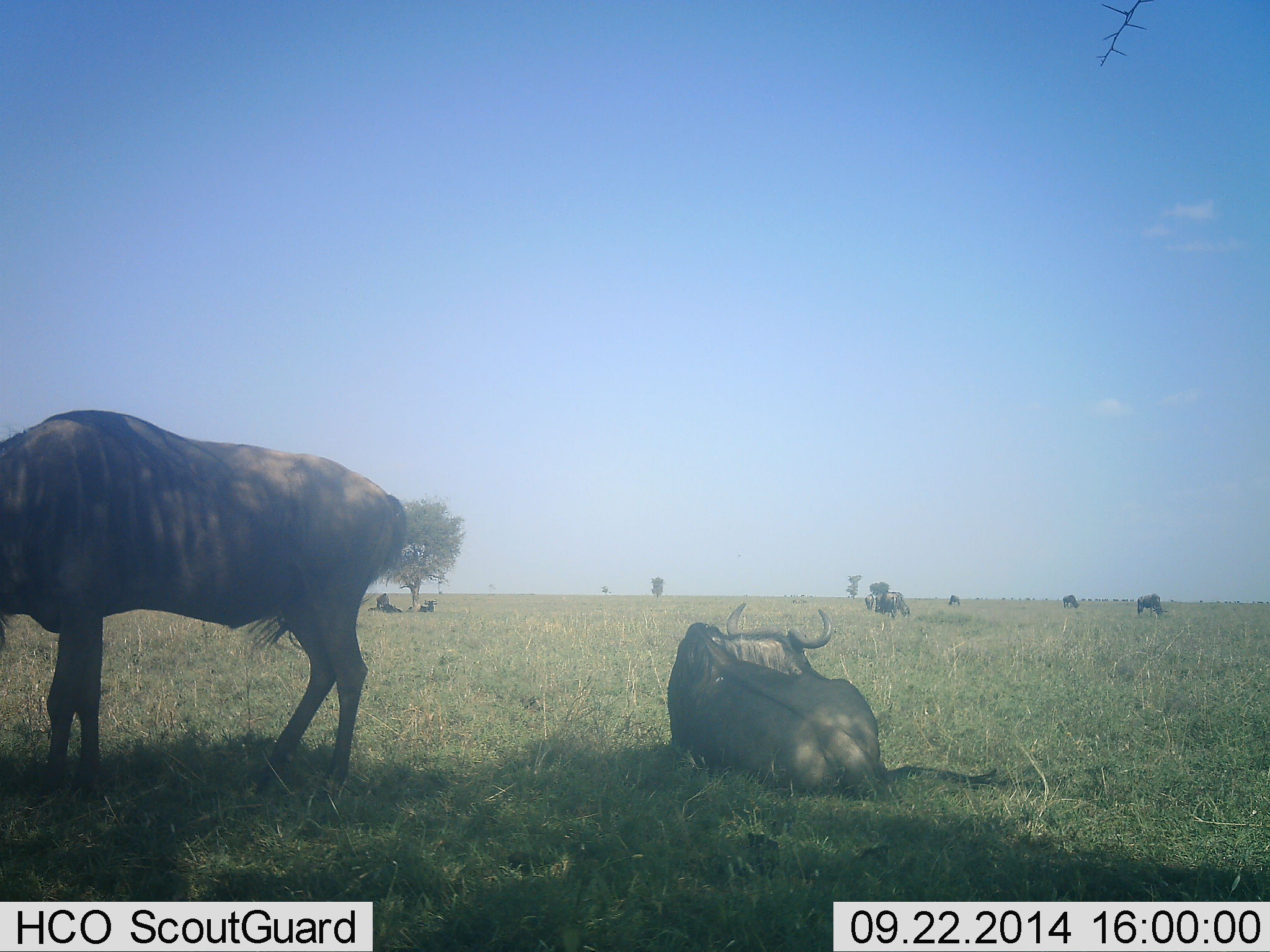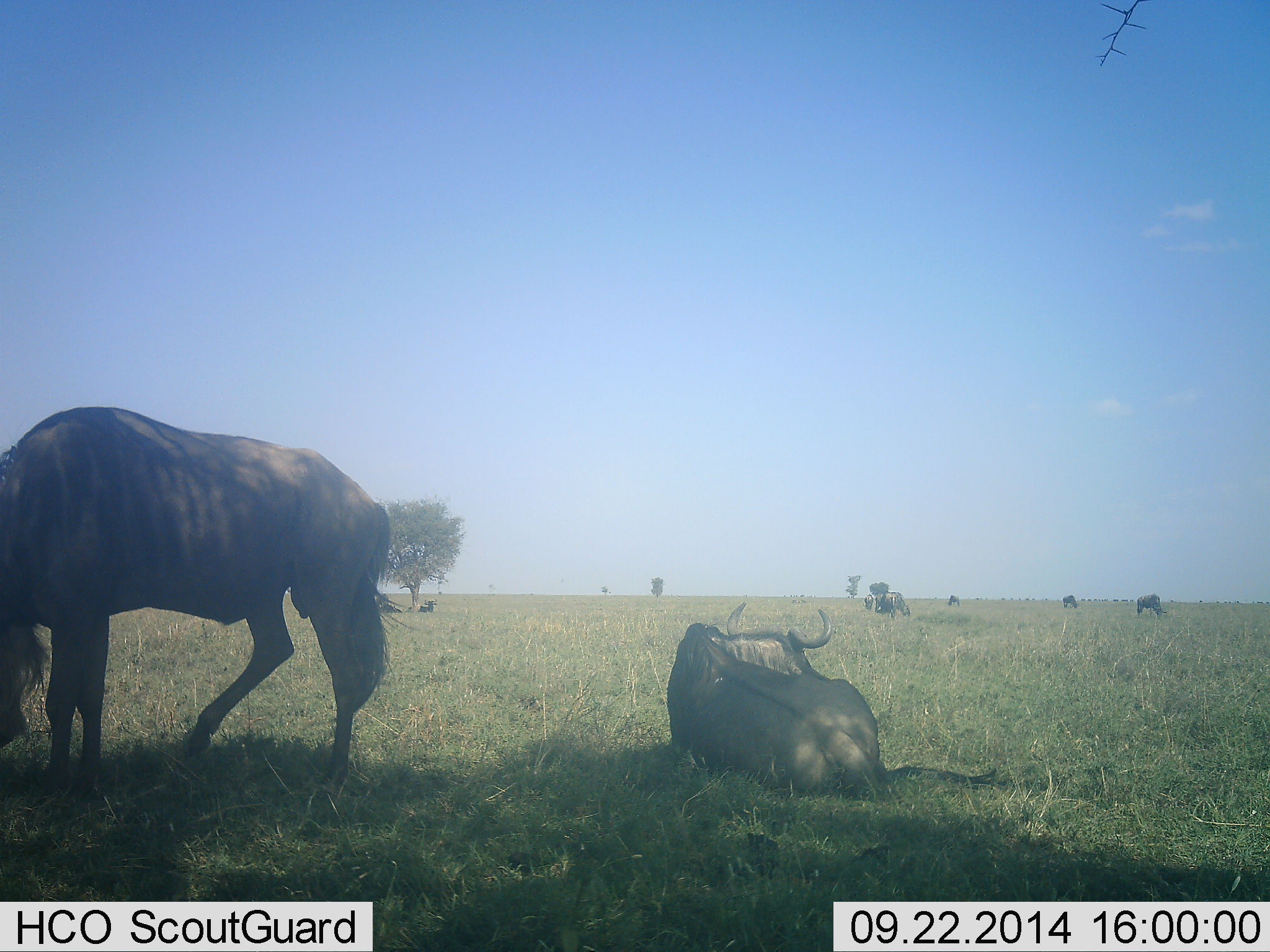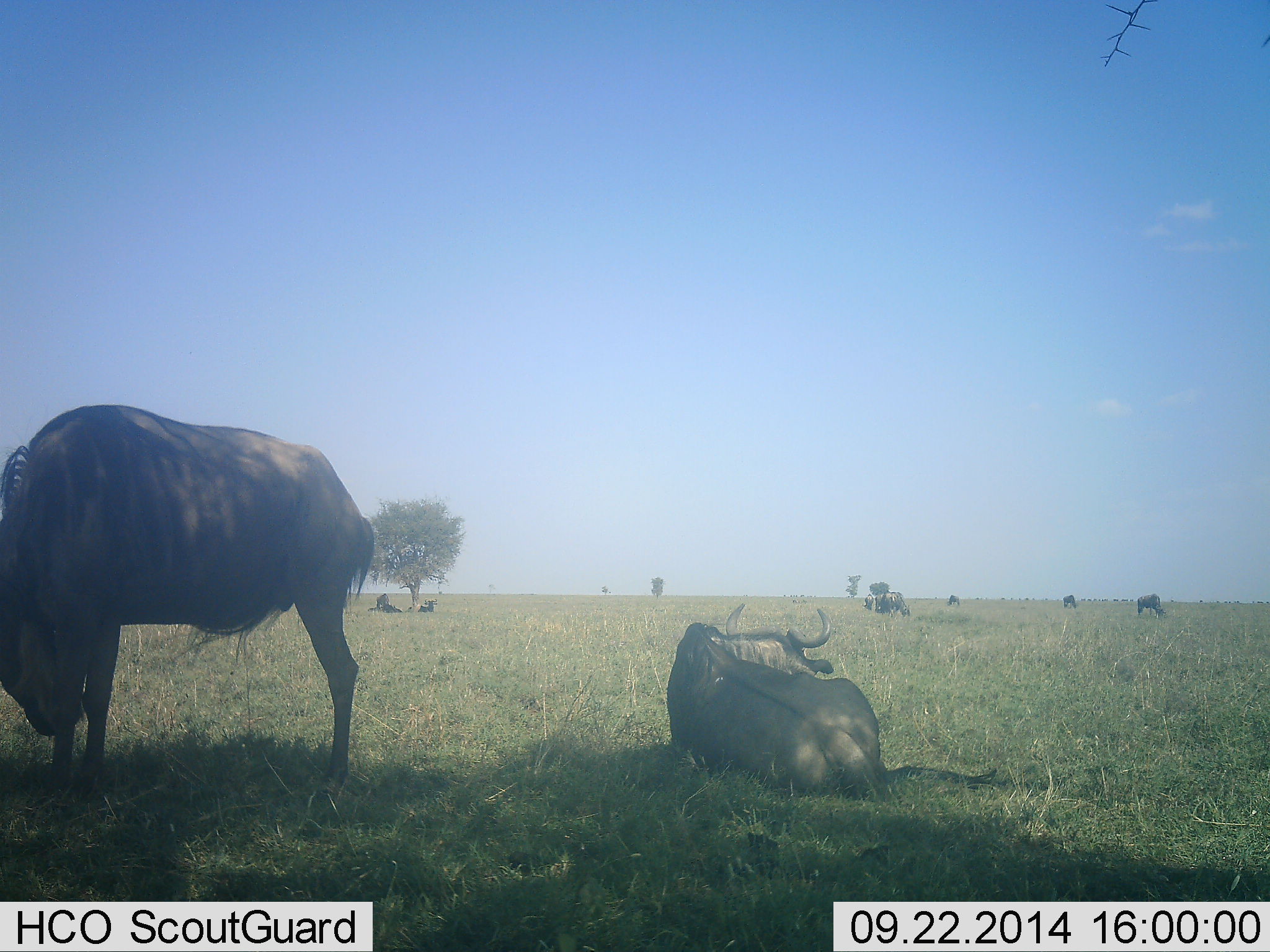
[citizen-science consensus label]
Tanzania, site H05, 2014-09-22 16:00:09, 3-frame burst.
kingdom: Animalia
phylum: Chordata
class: Mammalia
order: Artiodactyla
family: Bovidae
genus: Connochaetes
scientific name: Connochaetes taurinus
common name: blue wildebeest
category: wildebeest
Wildebeest (blue wildebeest) (Connochaetes taurinus), count 8. Behavior (volunteer vote fractions): standing 40%, resting 100%, moving 10%, interacting 0%. Young present (vote fraction): 0%. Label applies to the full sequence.